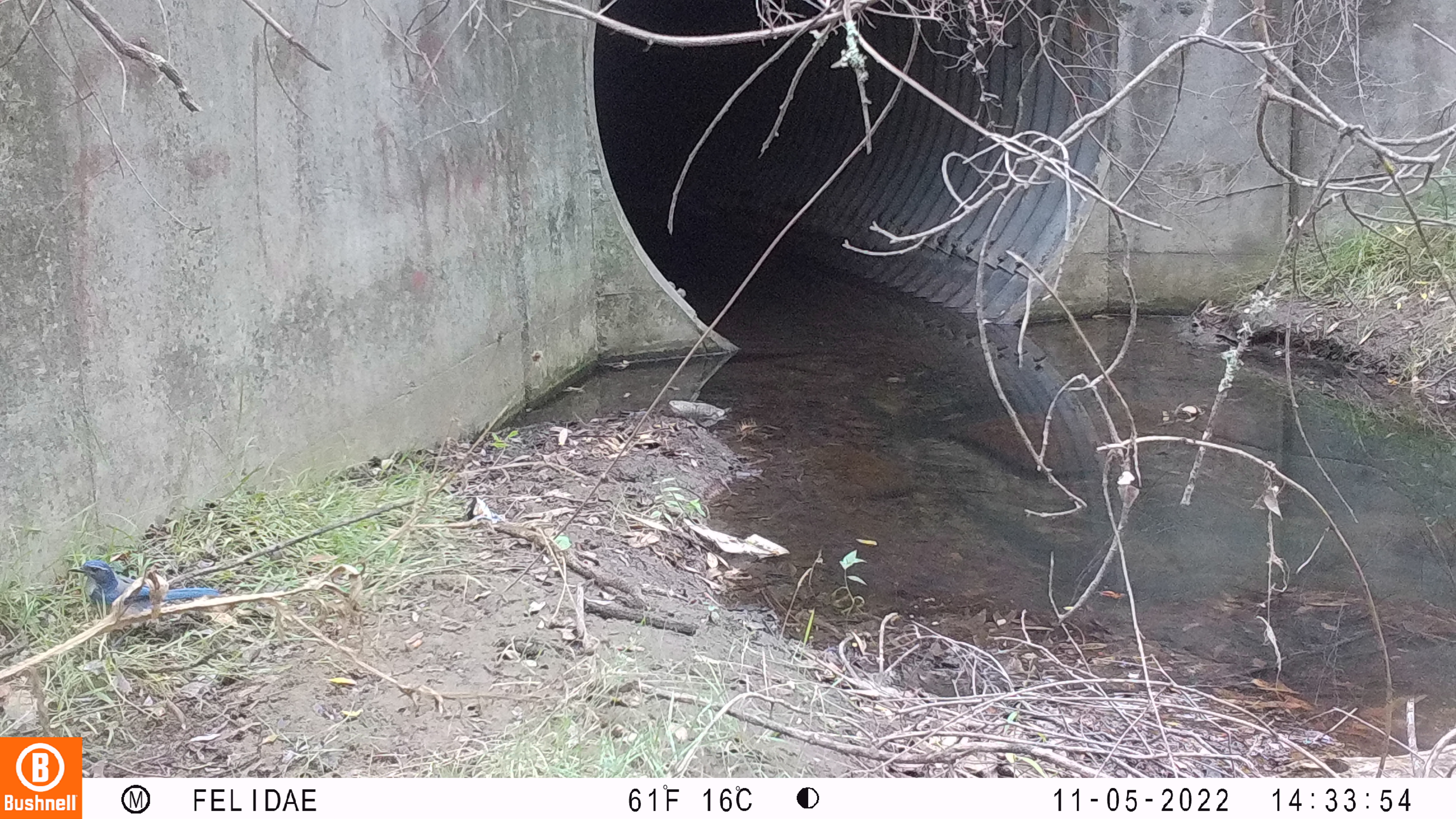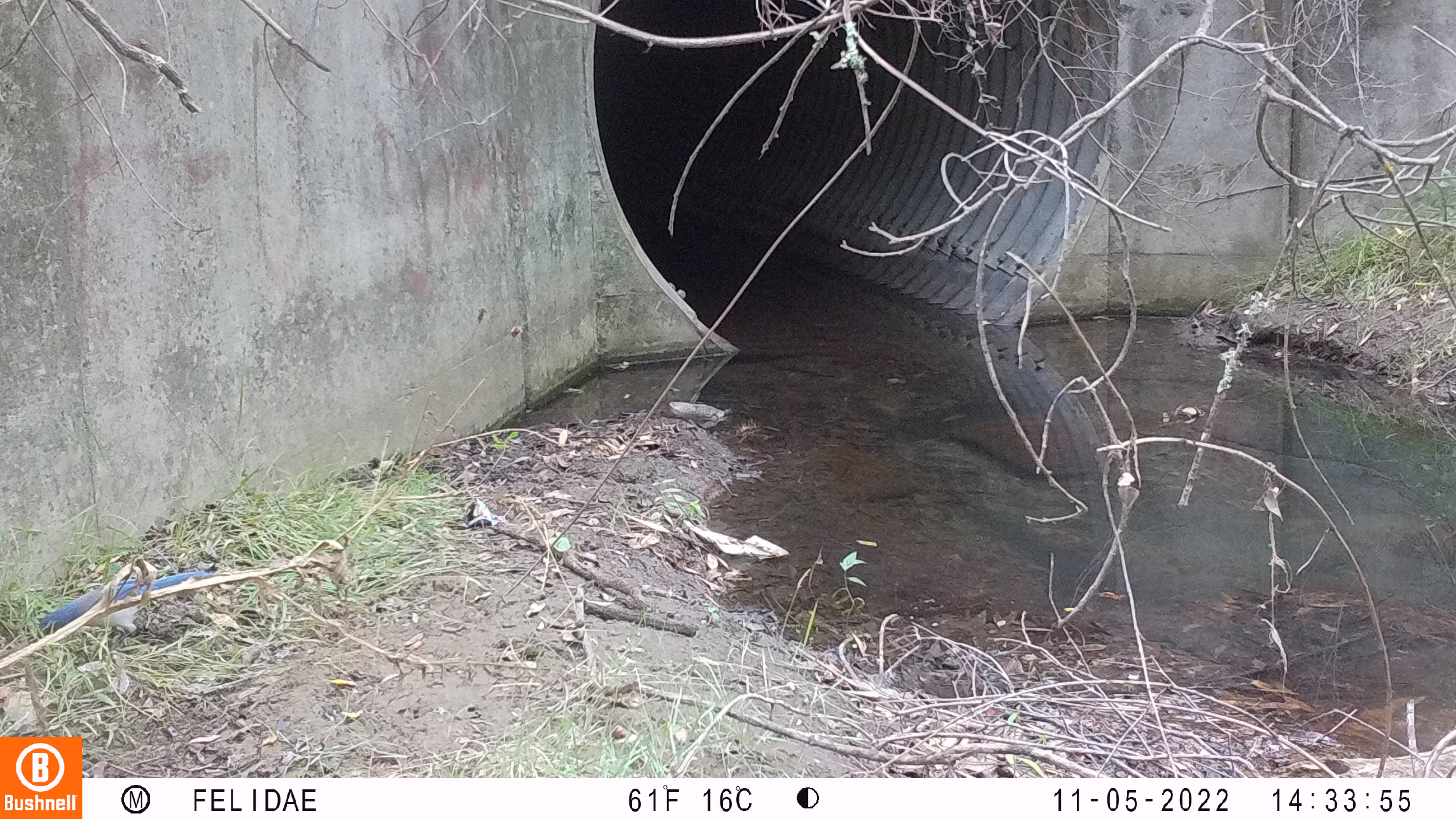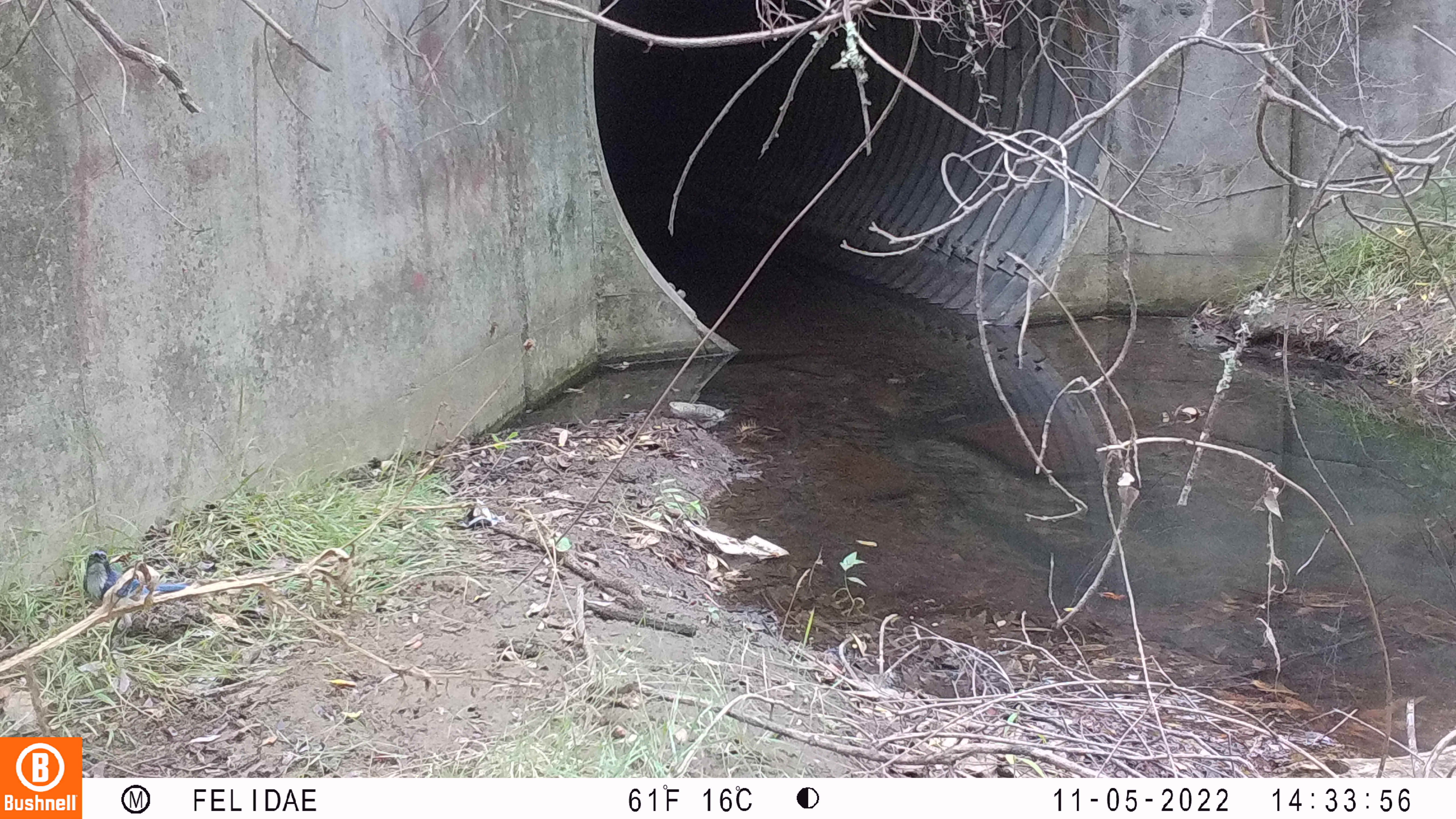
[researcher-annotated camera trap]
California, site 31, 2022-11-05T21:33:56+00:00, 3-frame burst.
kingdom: Animalia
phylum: Chordata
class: Aves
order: Passeriformes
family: Corvidae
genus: Aphelocoma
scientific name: Aphelocoma californica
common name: california scrub jay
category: western scrub-jay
Western scrub-jay (california scrub jay) (Aphelocoma californica).